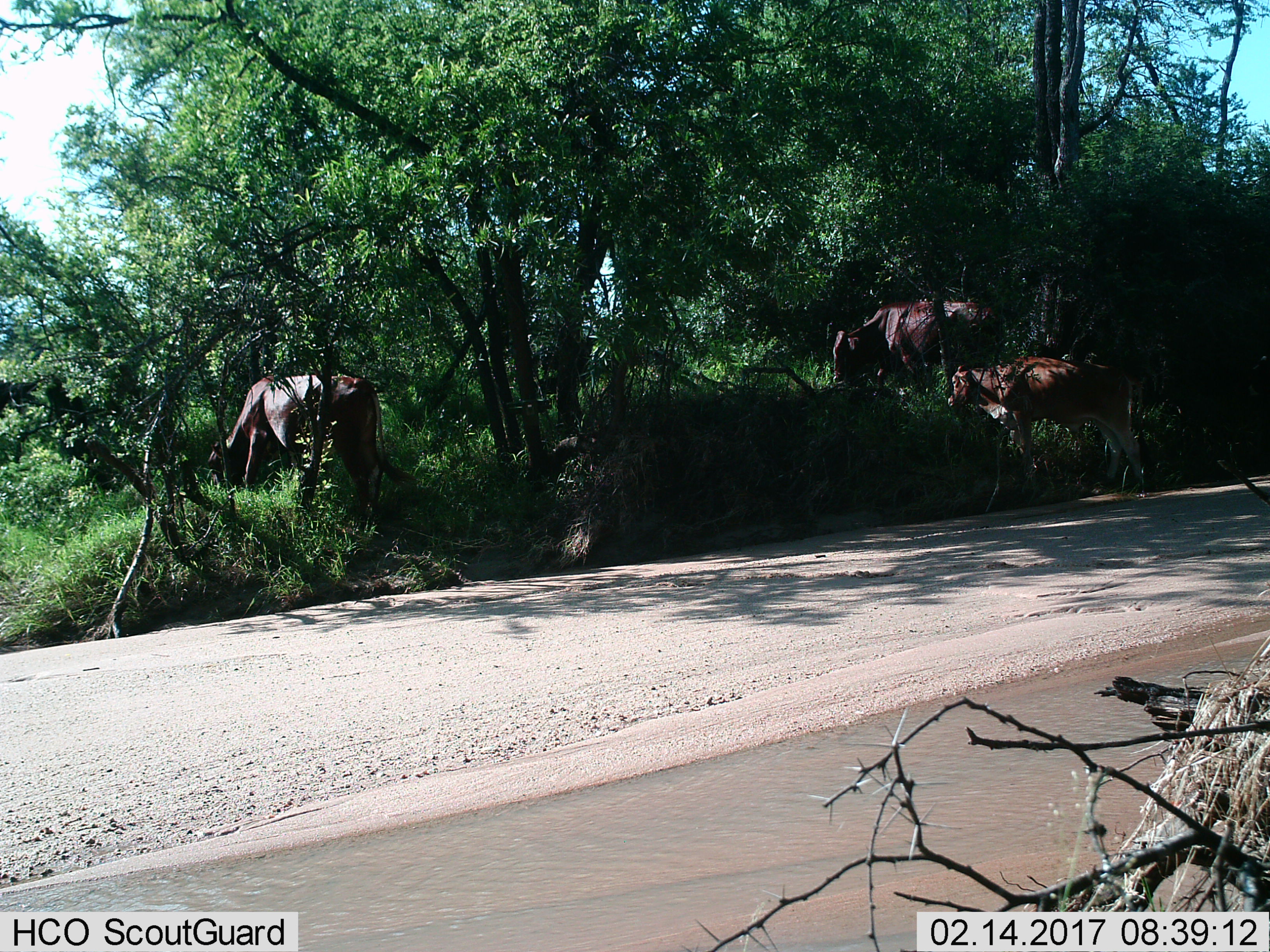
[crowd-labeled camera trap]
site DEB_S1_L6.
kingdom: Animalia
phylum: Chordata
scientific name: Vertebrata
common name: domestic animal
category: domesticanimal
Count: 3.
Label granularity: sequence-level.